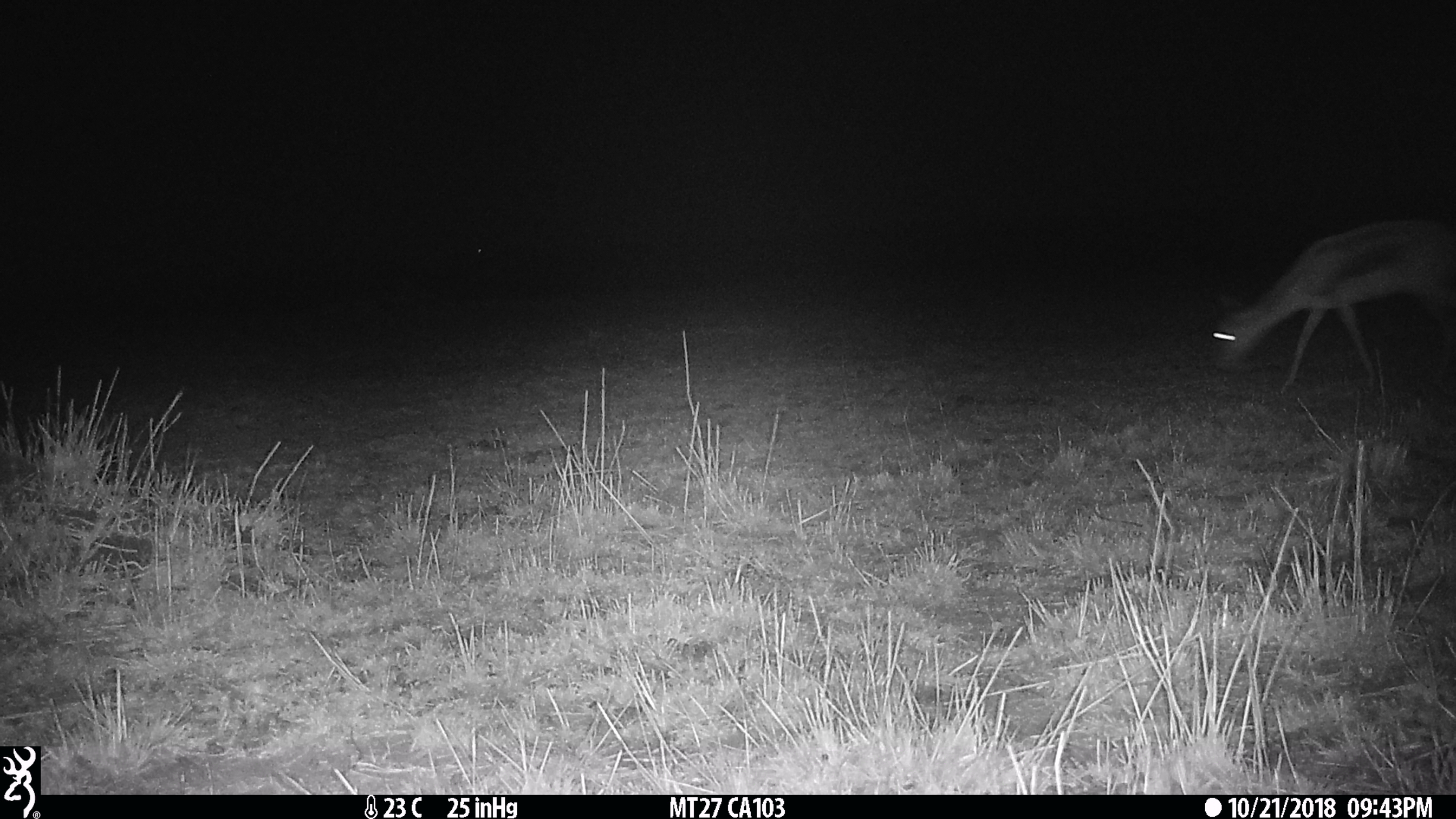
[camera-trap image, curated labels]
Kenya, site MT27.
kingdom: Animalia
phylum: Chordata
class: Mammalia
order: Artiodactyla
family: Bovidae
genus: Eudorcas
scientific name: Eudorcas thomsonii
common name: thomon's gazelle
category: gazelle thomsons